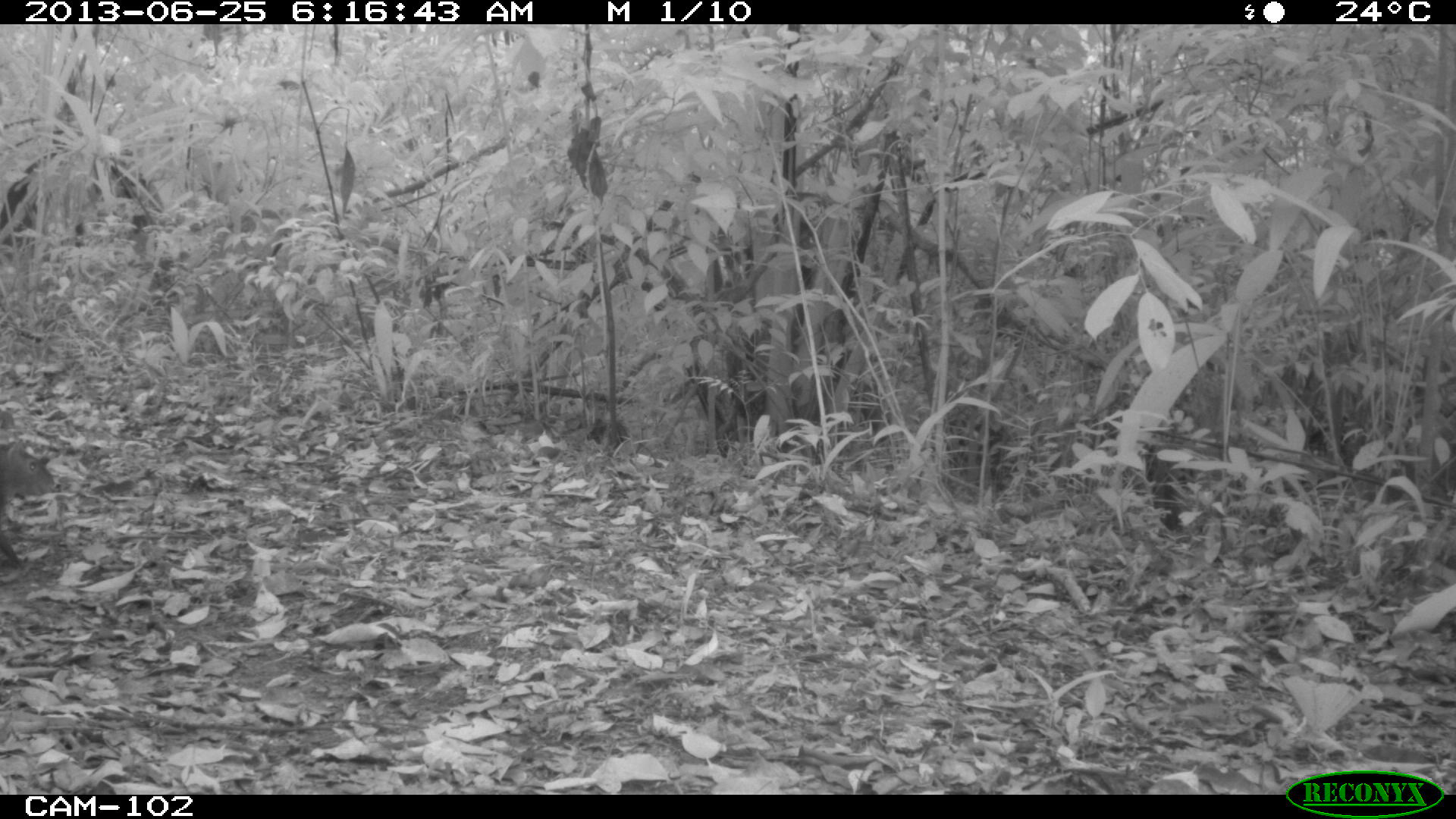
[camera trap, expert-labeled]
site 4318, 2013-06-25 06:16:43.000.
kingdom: Animalia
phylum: Chordata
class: Mammalia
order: Rodentia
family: Dasyproctidae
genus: Dasyprocta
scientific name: Dasyprocta punctata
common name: central american agouti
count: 1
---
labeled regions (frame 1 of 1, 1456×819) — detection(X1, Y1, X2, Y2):
dasyprocta punctata: detection(0, 436, 62, 572)